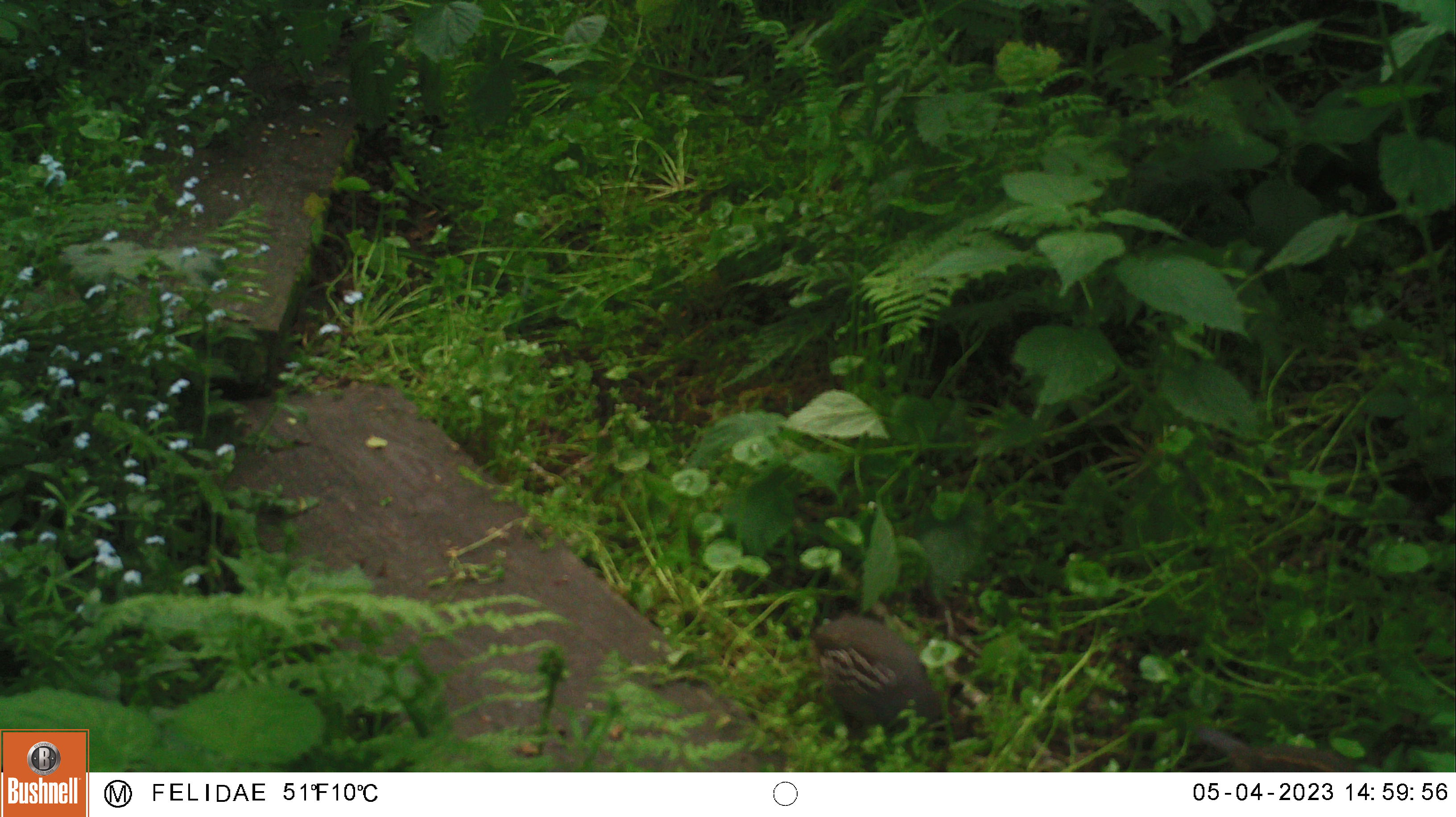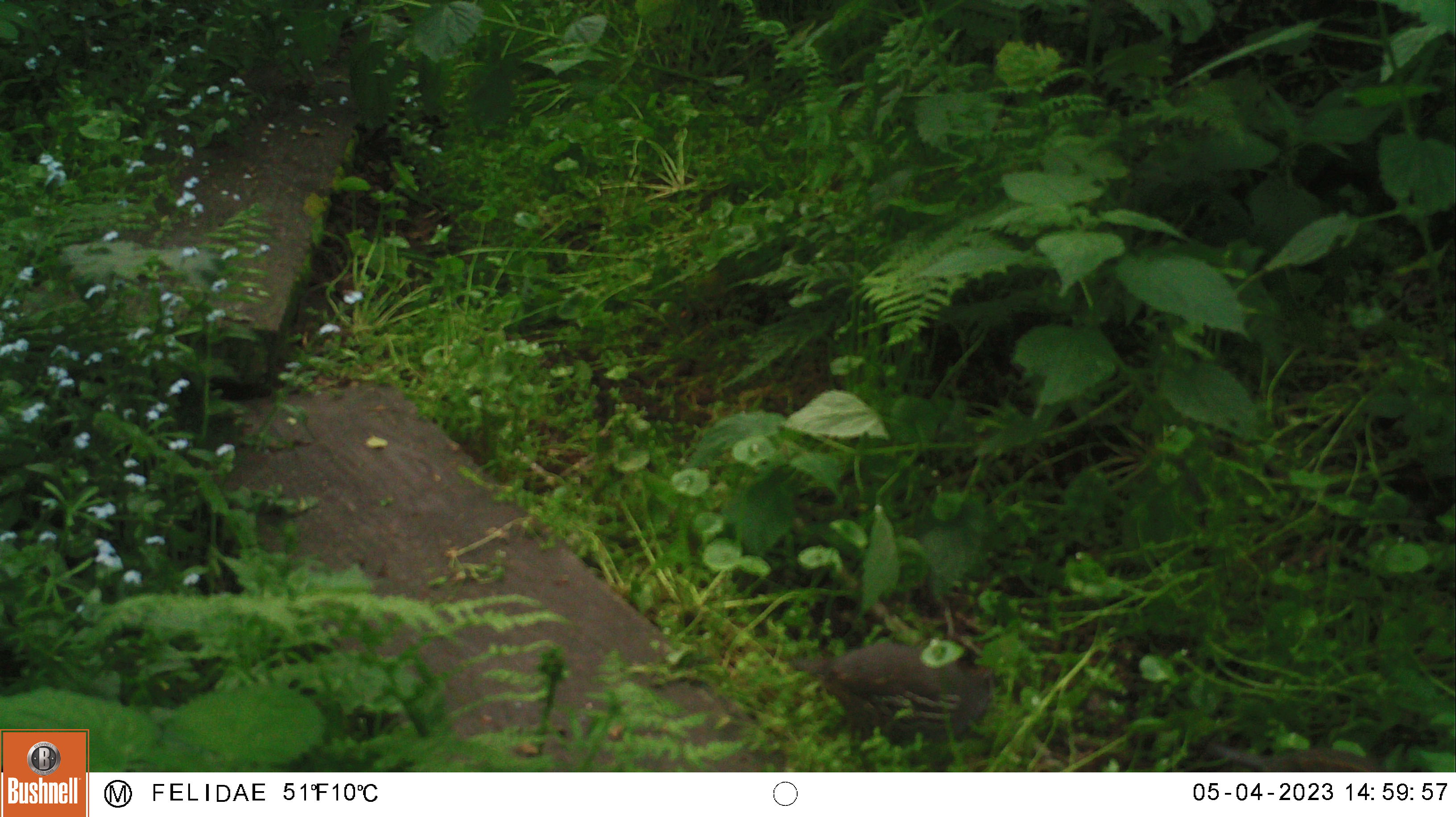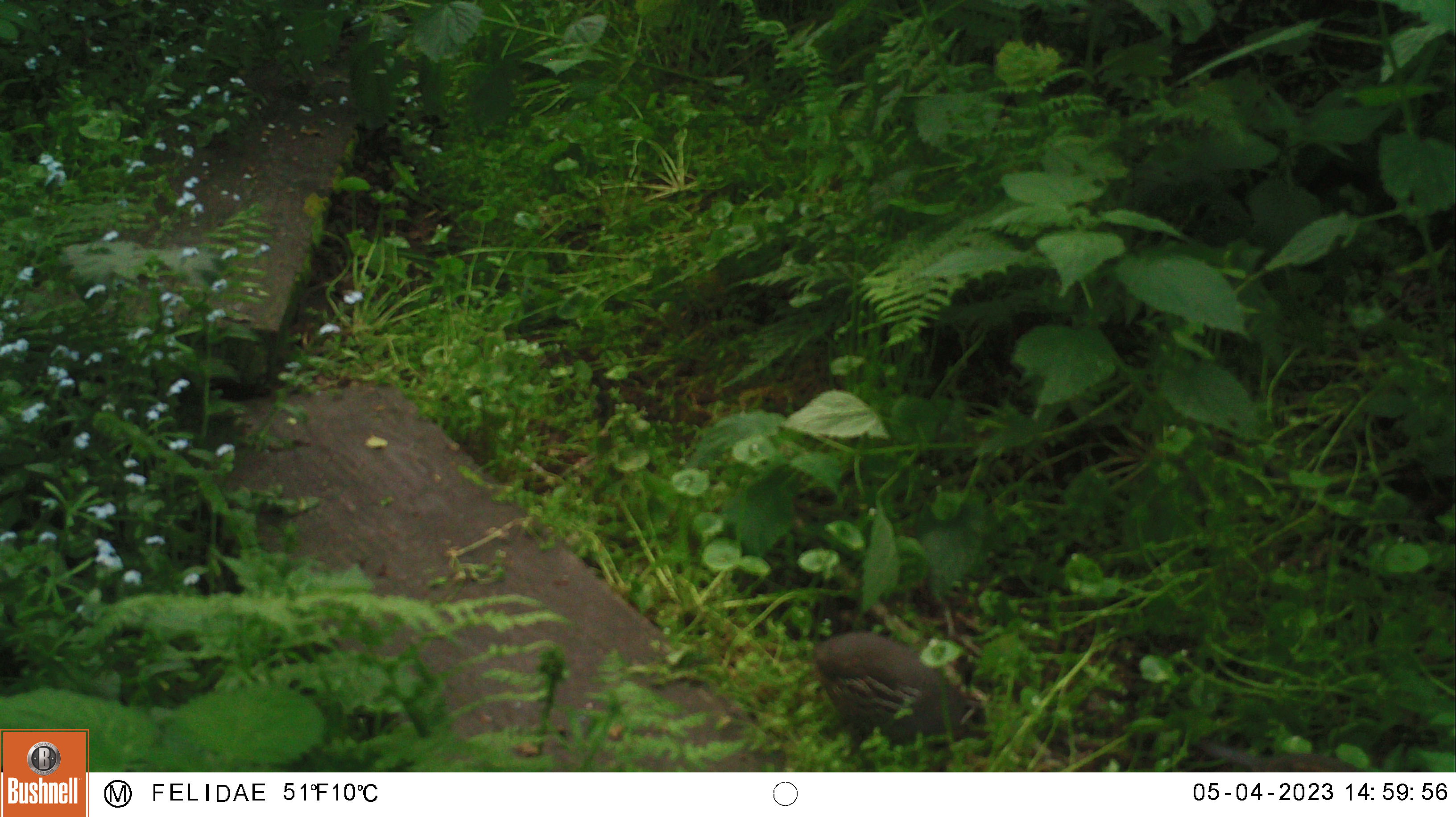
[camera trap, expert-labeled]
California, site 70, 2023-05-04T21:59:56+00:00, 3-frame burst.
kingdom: Animalia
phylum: Chordata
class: Aves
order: Galliformes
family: Odontophoridae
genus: Callipepla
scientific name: Callipepla californica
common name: california quail